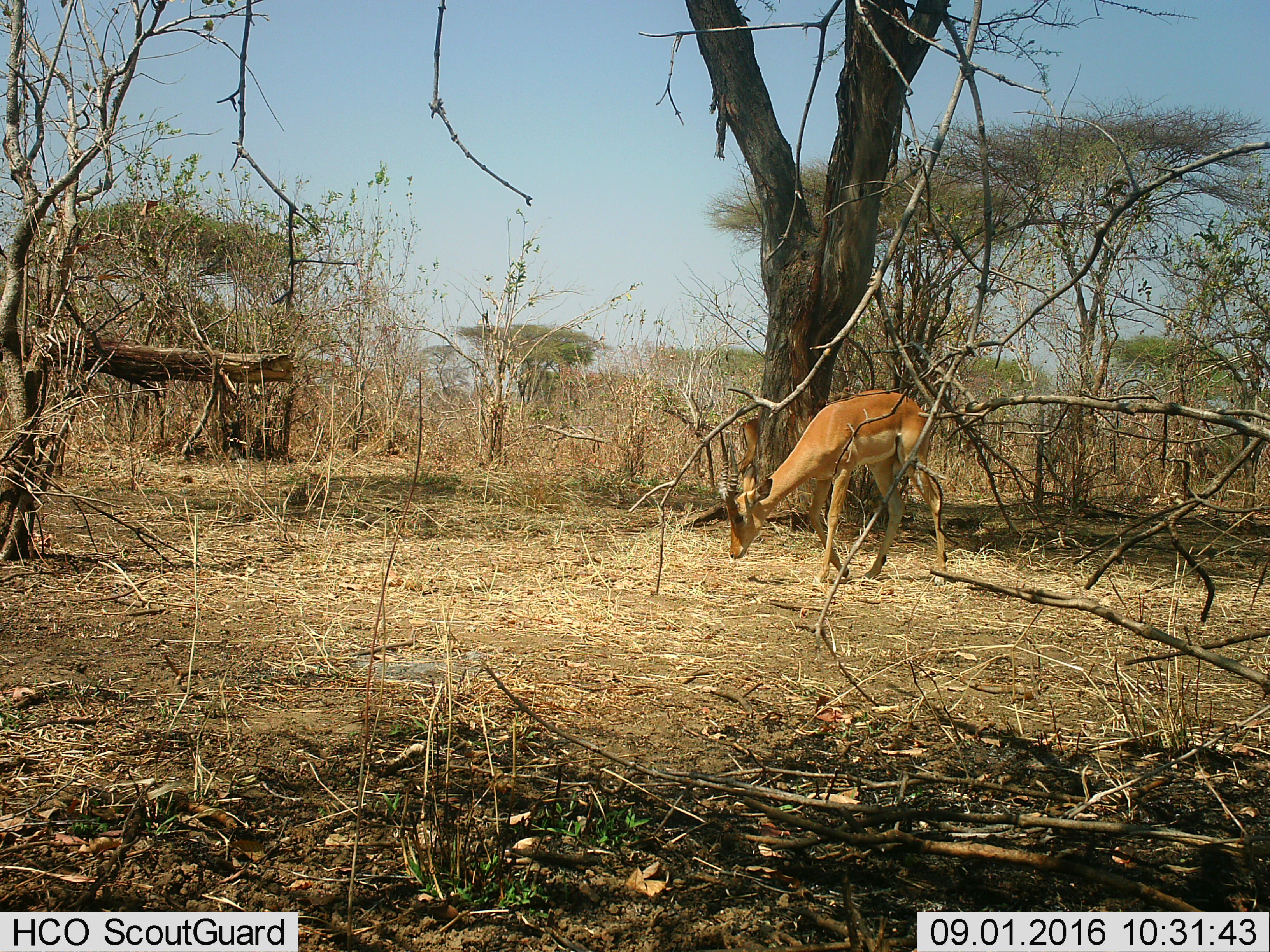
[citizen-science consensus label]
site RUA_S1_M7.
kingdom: Animalia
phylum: Chordata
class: Mammalia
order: Artiodactyla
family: Bovidae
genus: Aepyceros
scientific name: Aepyceros melampus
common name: impala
Impala (Aepyceros melampus), count 2. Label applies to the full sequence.